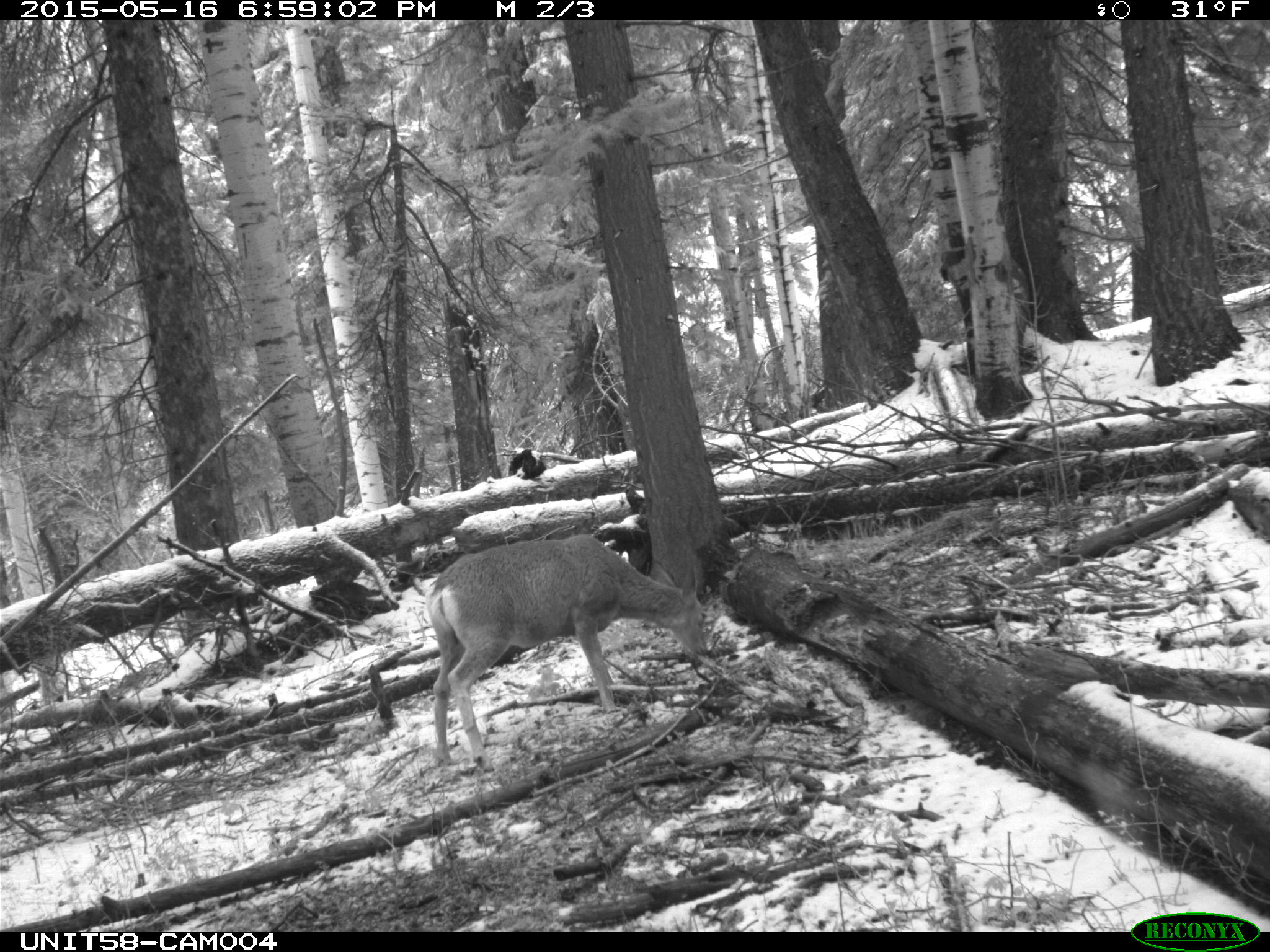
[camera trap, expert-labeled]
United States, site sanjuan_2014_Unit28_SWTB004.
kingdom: Animalia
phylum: Chordata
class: Mammalia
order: Artiodactyla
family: Cervidae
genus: Odocoileus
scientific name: Odocoileus hemionus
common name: mule deer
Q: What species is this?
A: Odocoileus hemionus (mule deer).